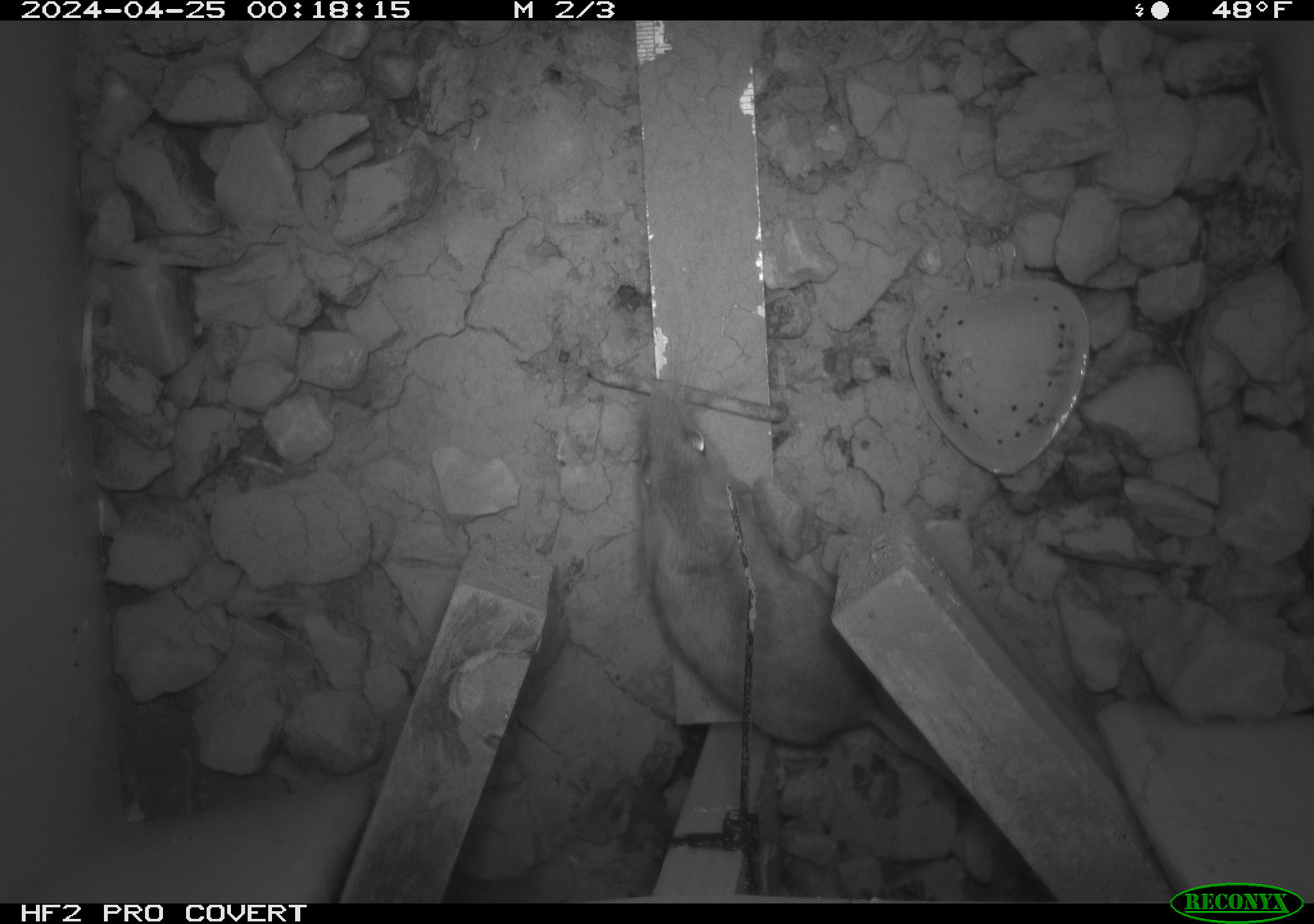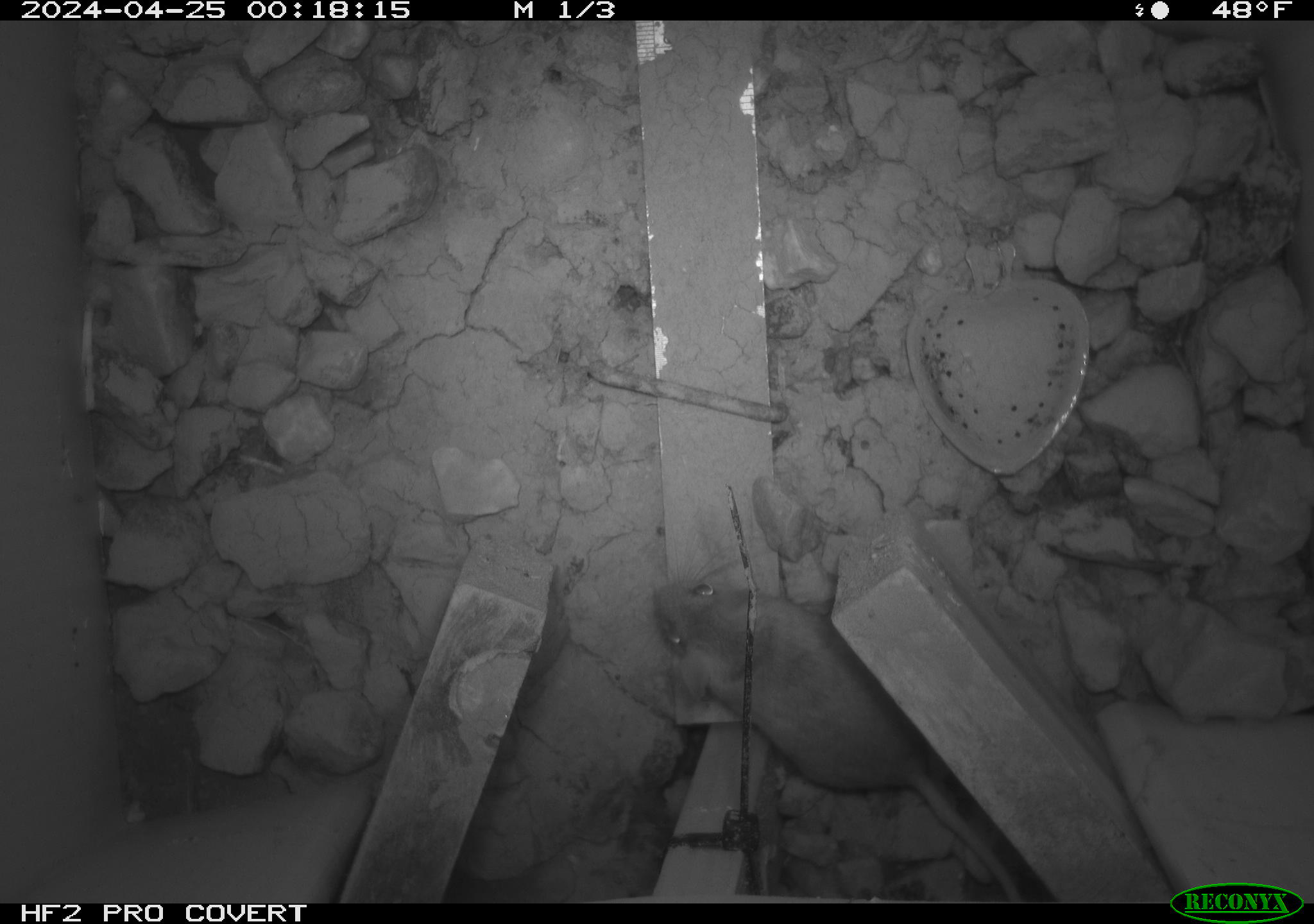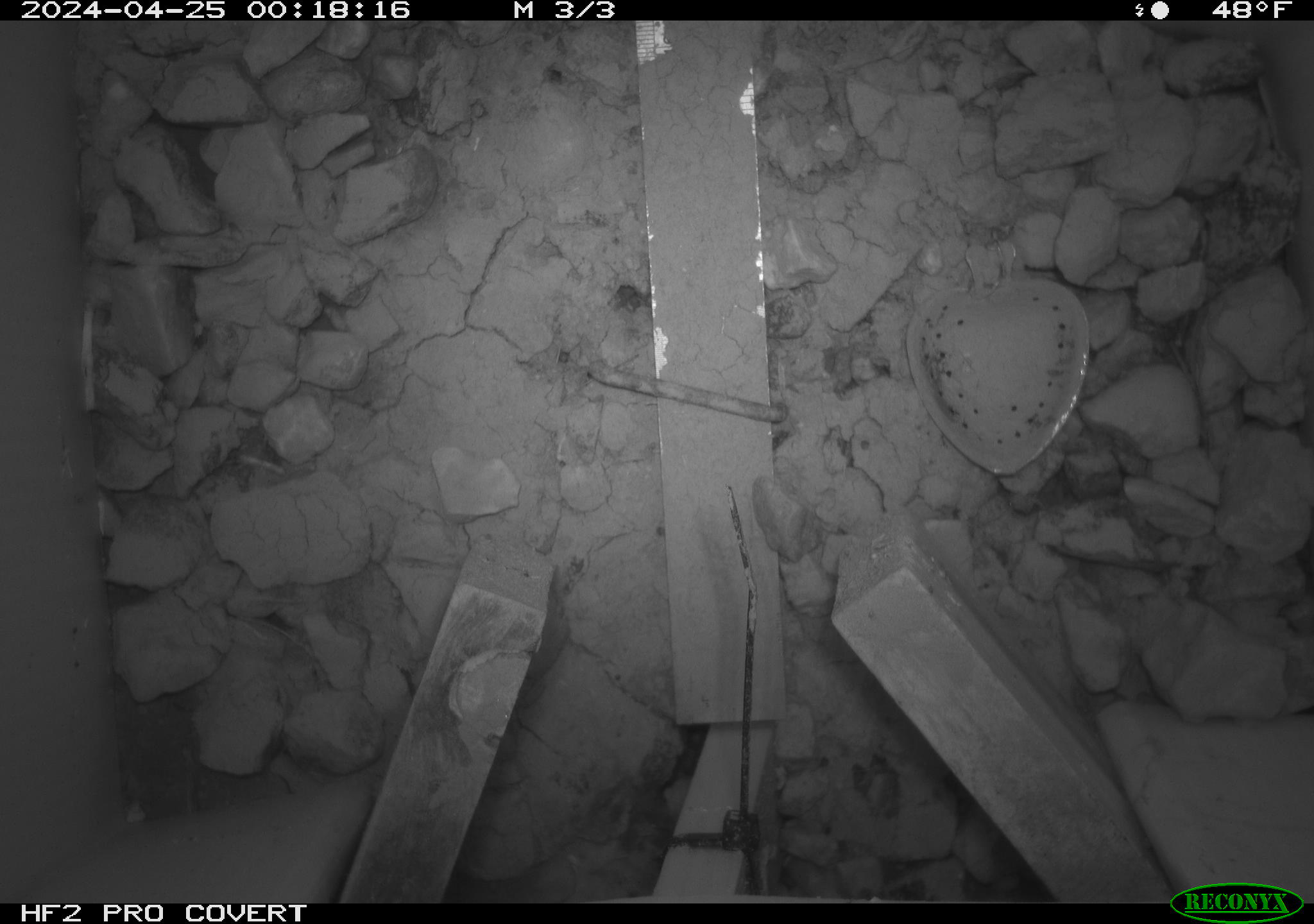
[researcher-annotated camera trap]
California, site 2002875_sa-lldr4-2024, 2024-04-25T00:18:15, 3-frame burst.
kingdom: Animalia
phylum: Chordata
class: Mammalia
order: Rodentia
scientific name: Rodentia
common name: rodent